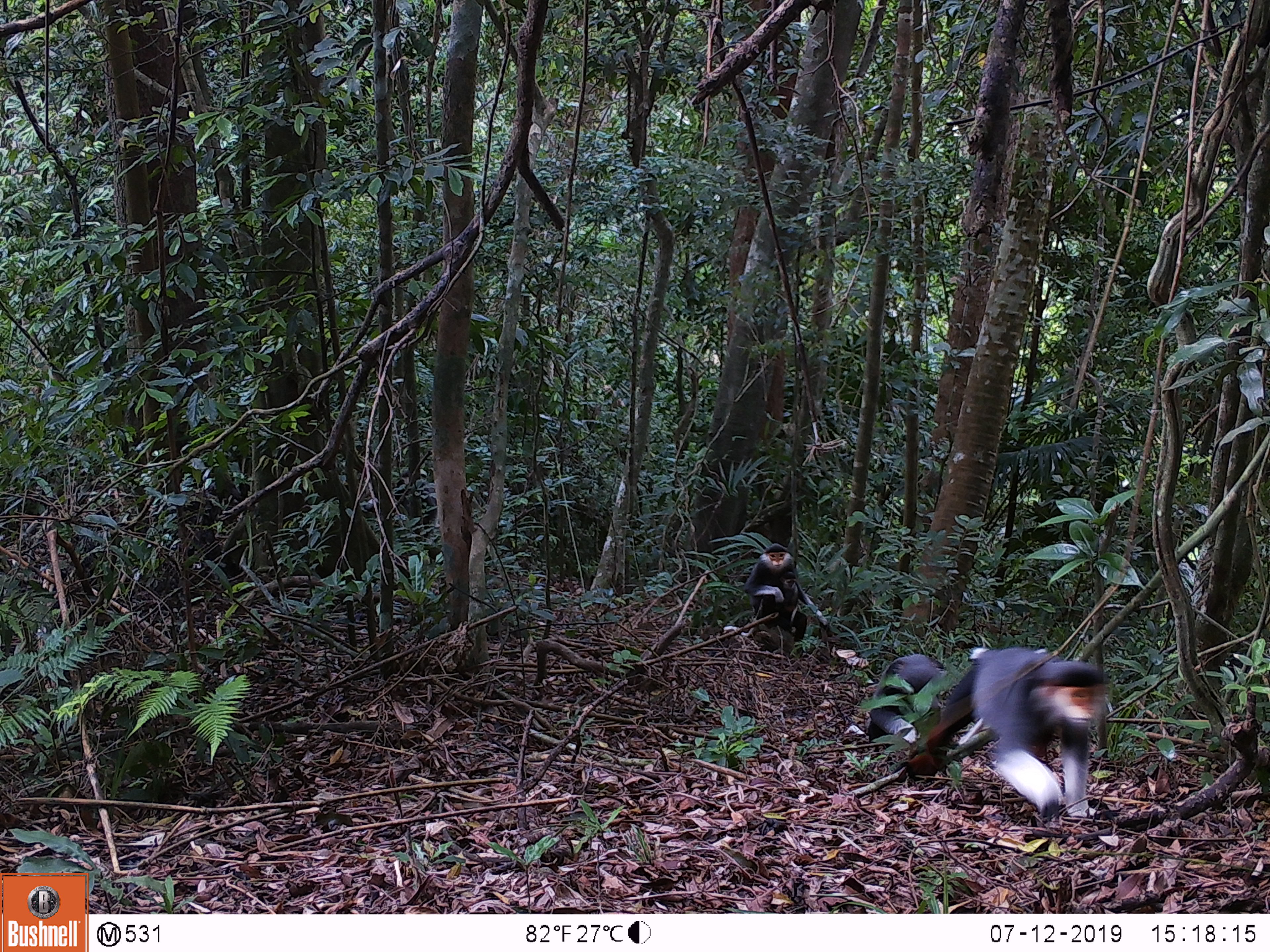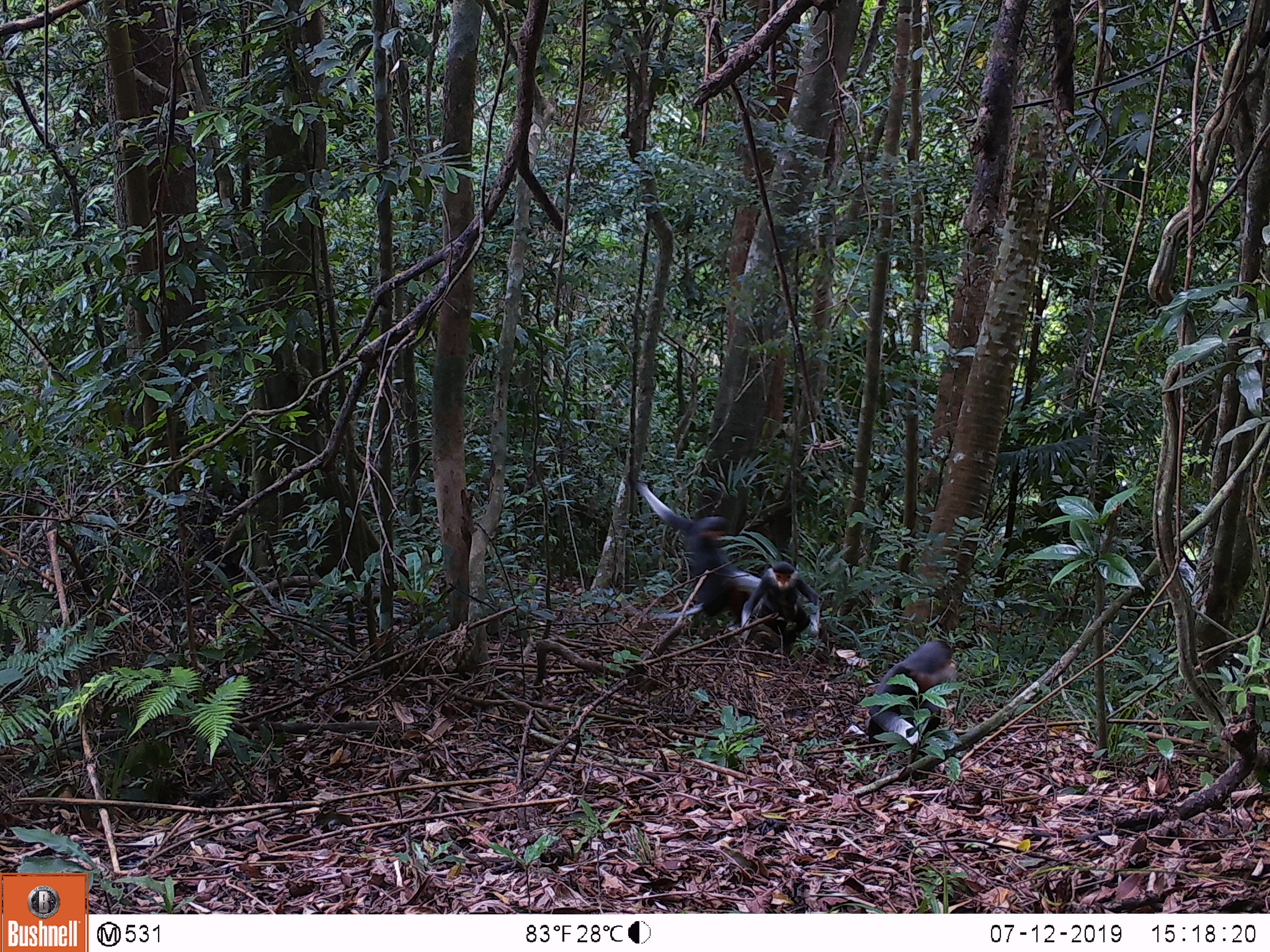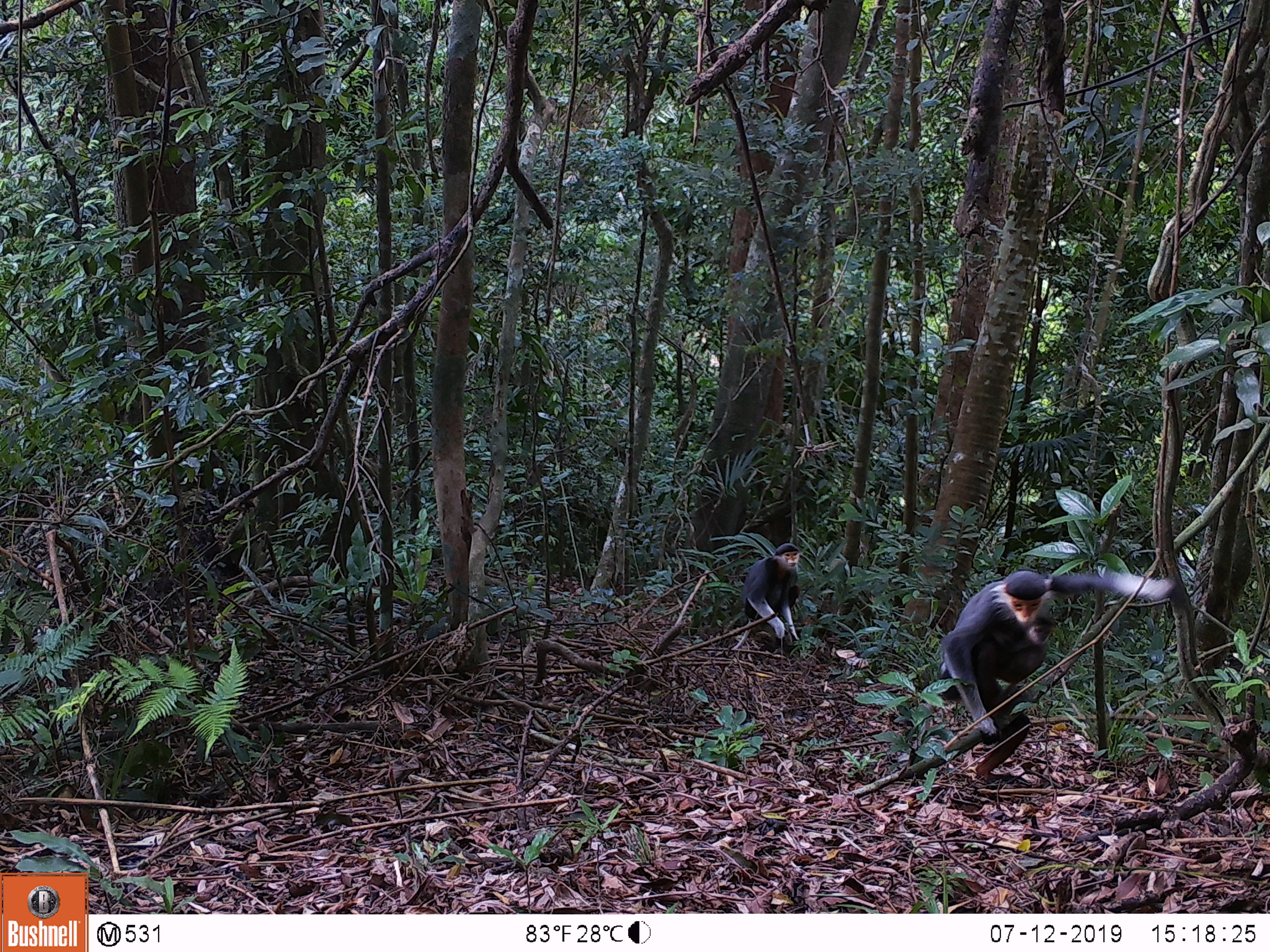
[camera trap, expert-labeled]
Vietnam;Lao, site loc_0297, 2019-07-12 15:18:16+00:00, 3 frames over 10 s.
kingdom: Animalia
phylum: Chordata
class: Mammalia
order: Primates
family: Cercopithecidae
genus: Pygathrix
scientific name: Pygathrix nemaeus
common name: red-shanked douc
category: red shanked douc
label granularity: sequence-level